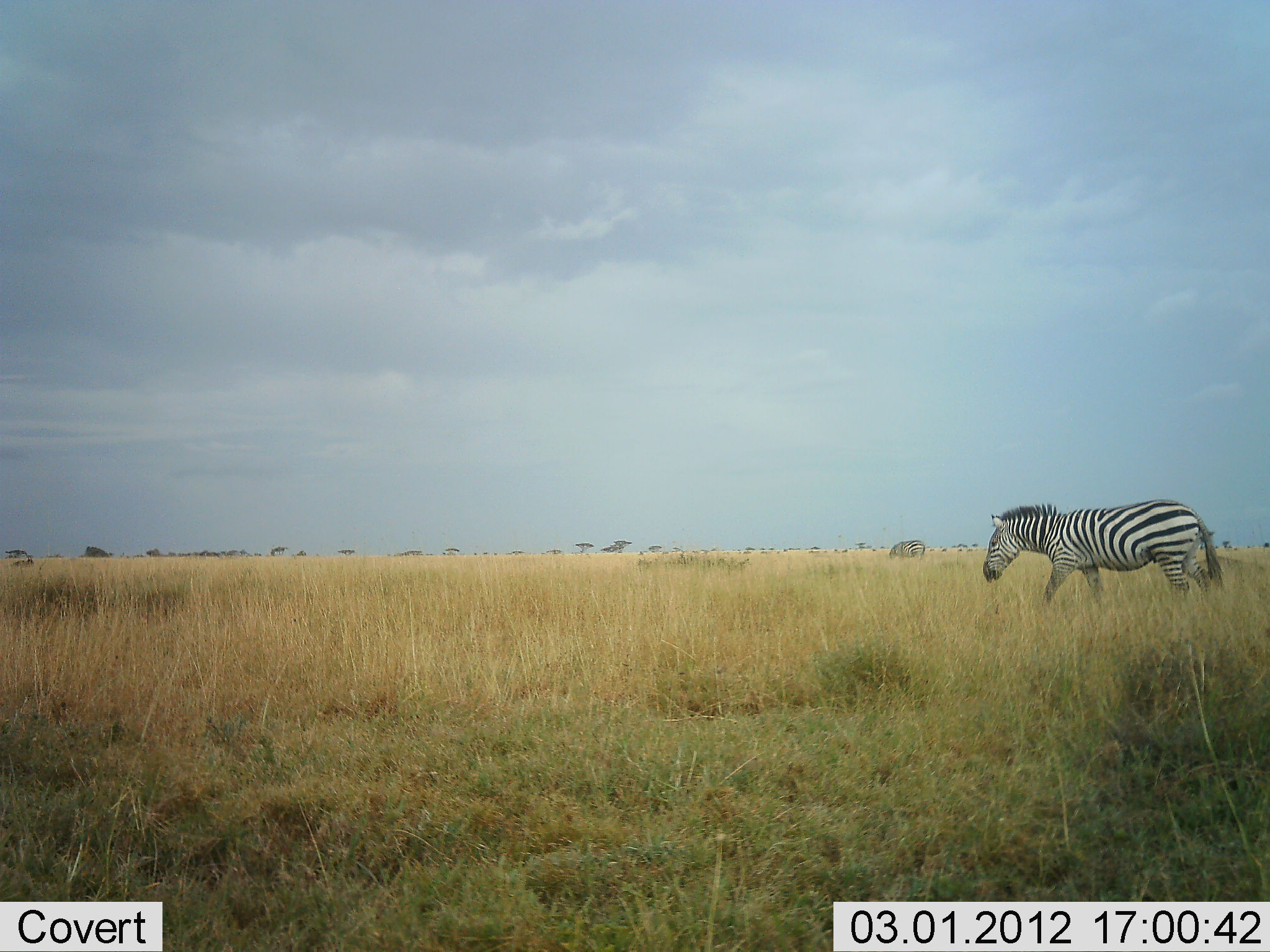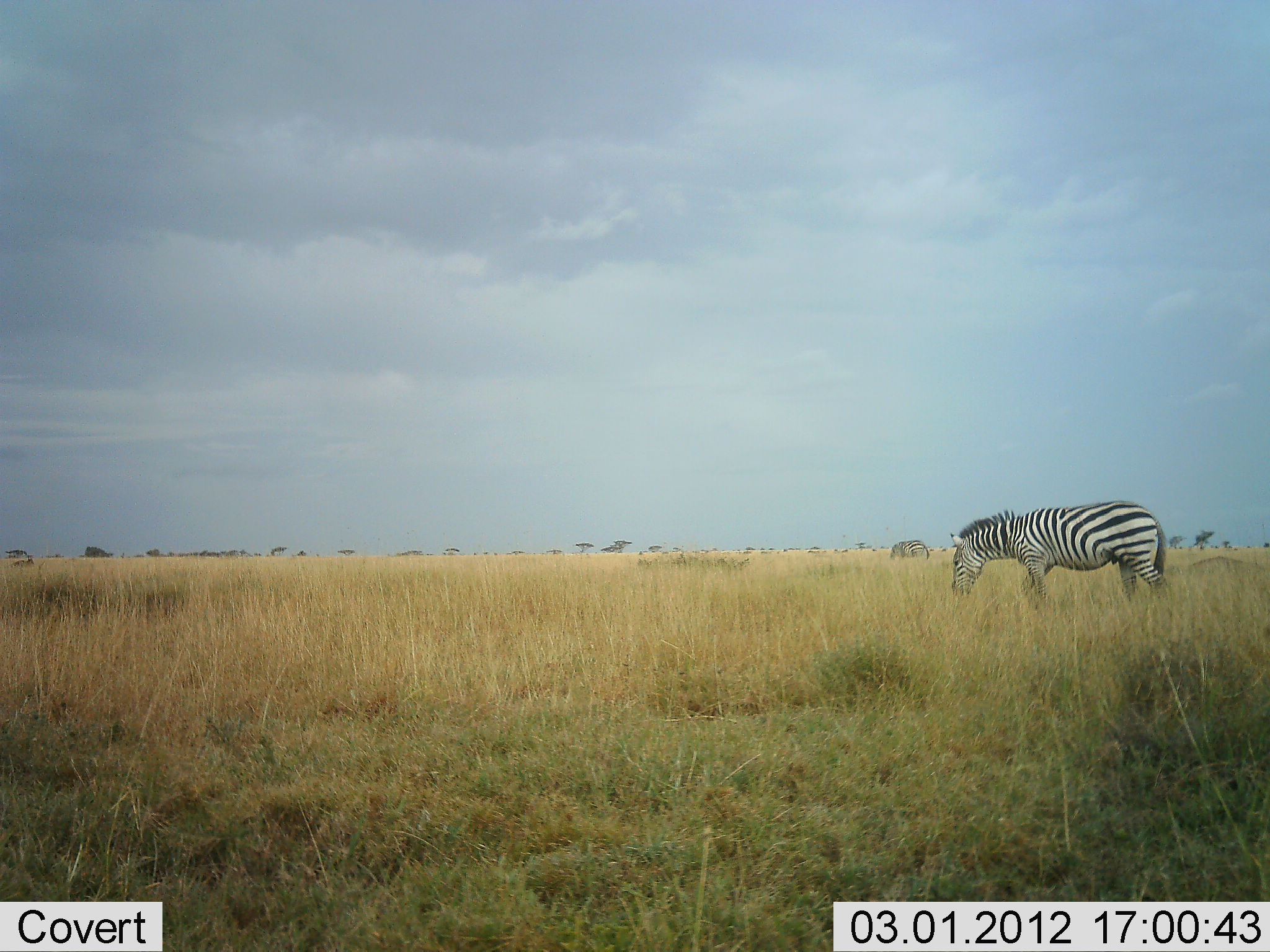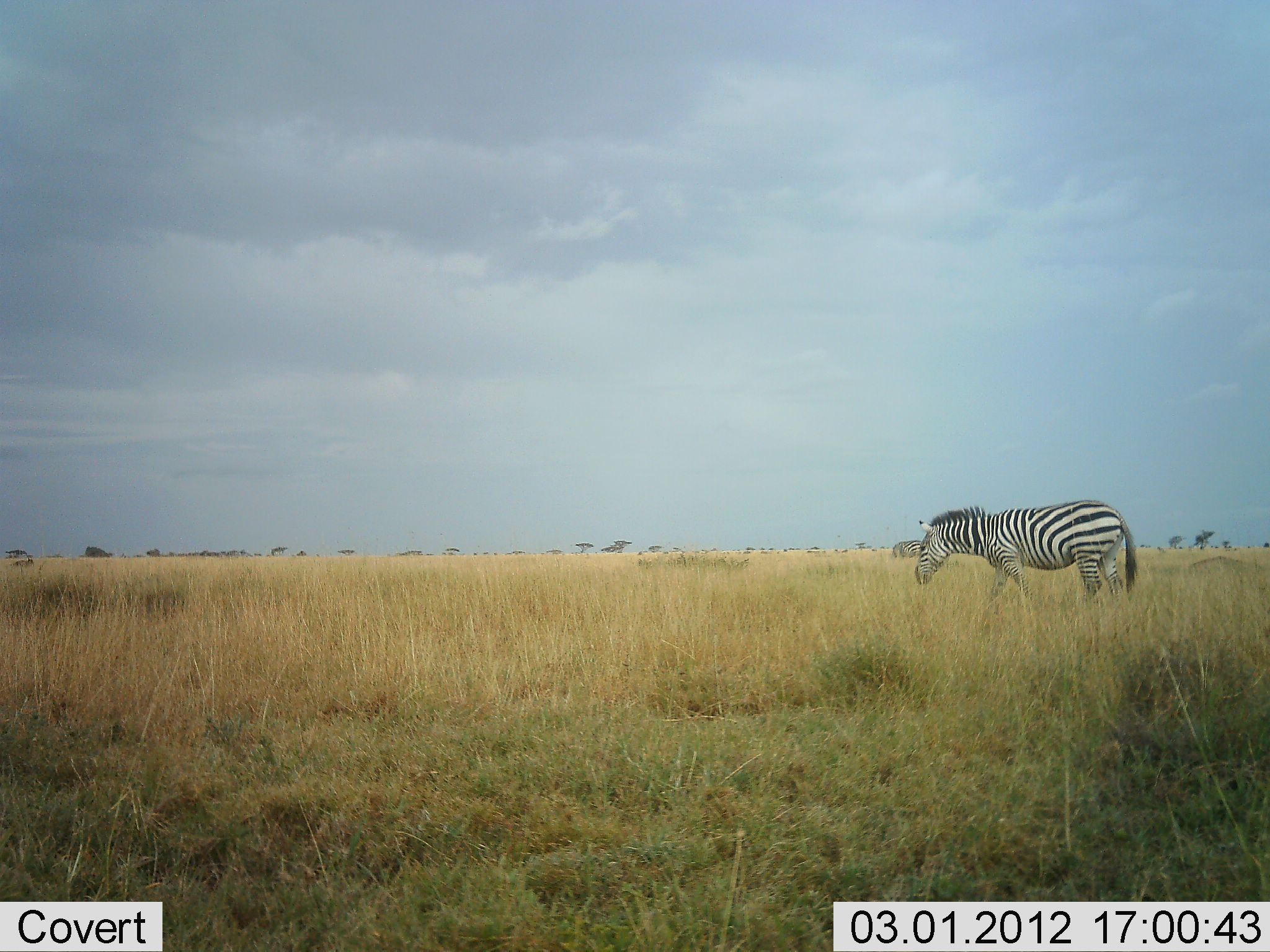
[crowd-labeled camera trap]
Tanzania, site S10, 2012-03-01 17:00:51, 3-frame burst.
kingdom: Animalia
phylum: Chordata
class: Mammalia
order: Perissodactyla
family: Equidae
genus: Equus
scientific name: Equus quagga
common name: plains zebra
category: zebra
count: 1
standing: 26%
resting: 0%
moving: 61%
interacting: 0%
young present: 0%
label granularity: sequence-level